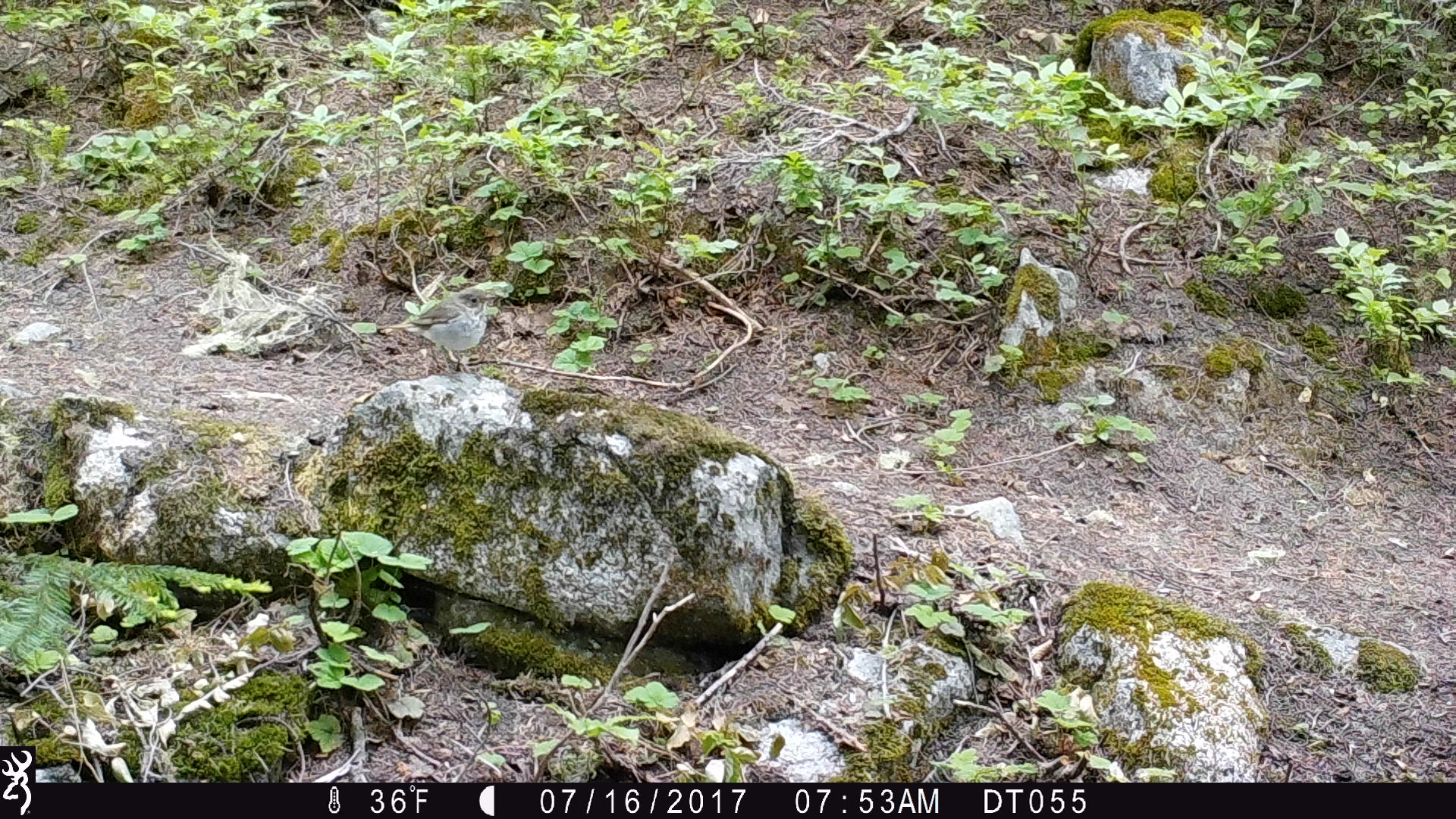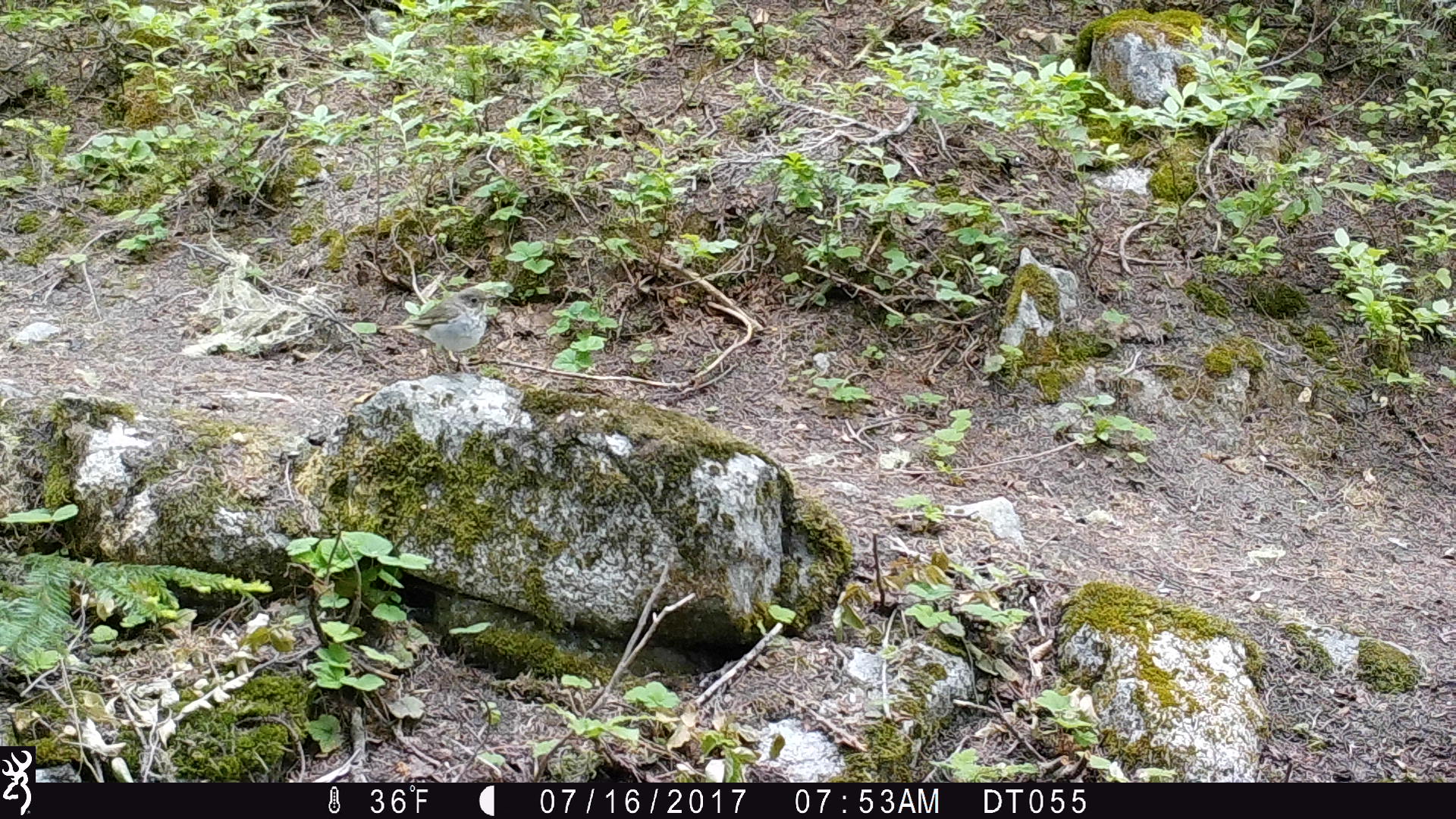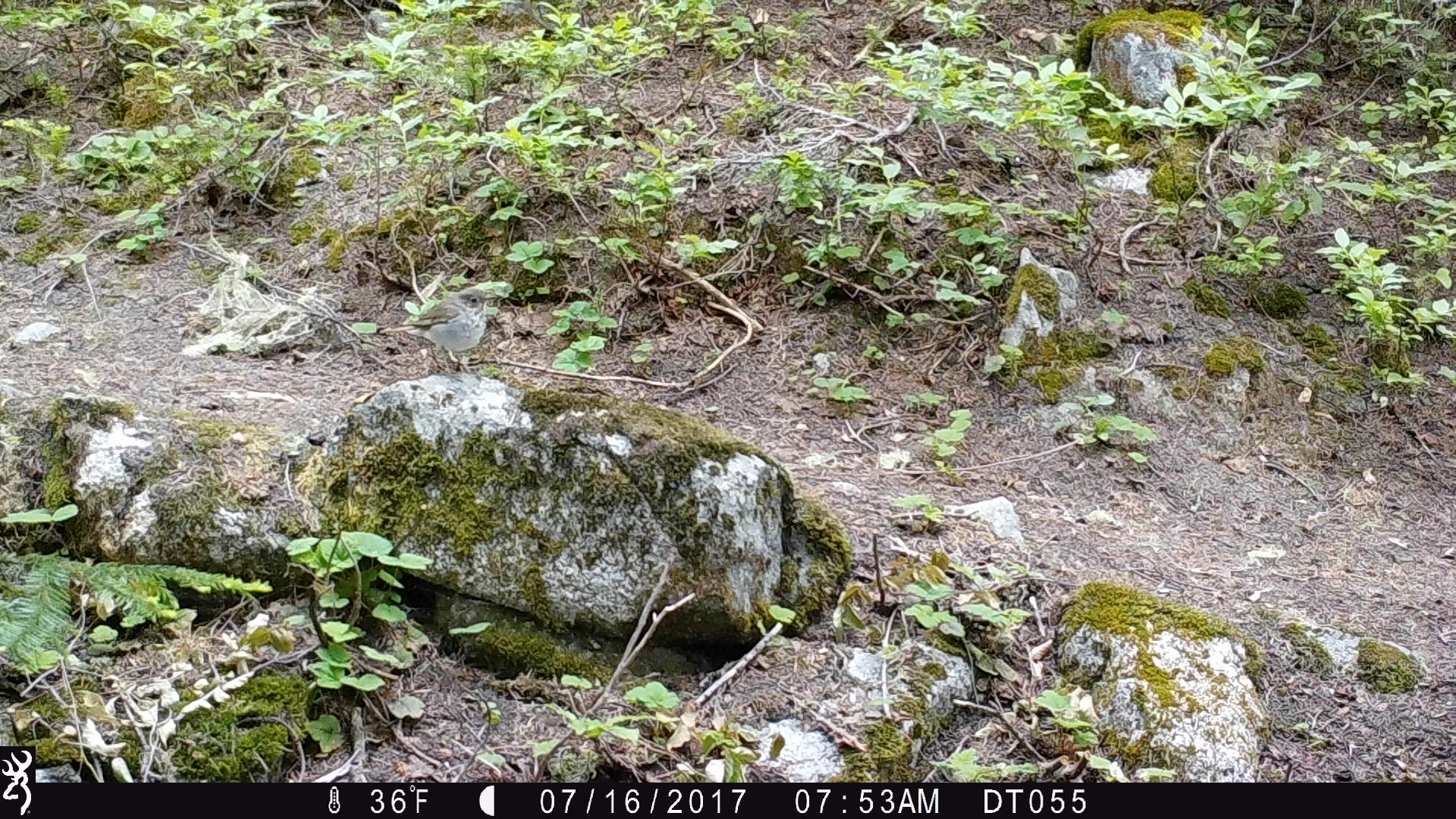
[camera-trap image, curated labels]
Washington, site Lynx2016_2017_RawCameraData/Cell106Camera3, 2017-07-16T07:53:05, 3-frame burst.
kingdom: Animalia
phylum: Chordata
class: Aves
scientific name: Aves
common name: birds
Aves (birds). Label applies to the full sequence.